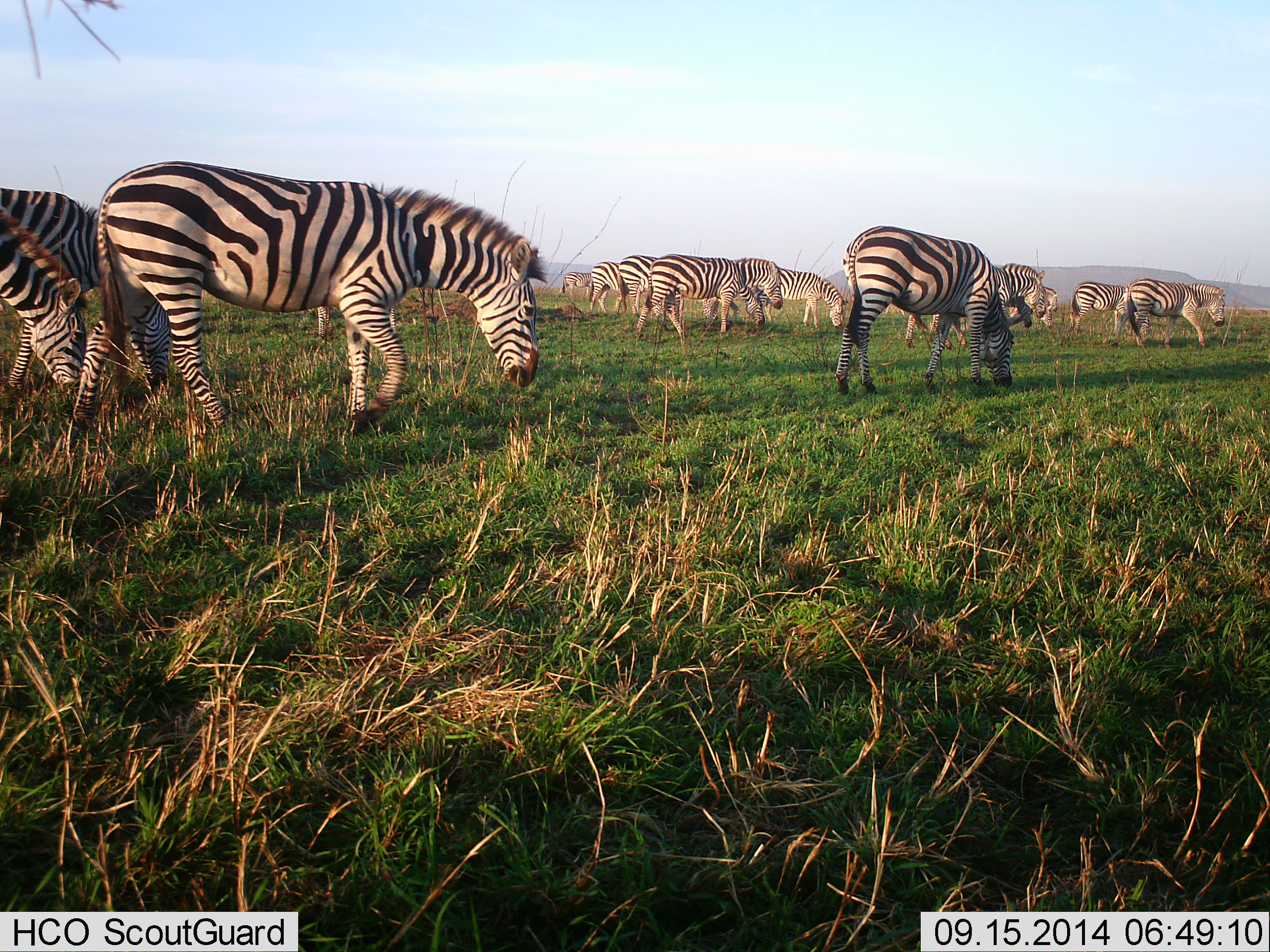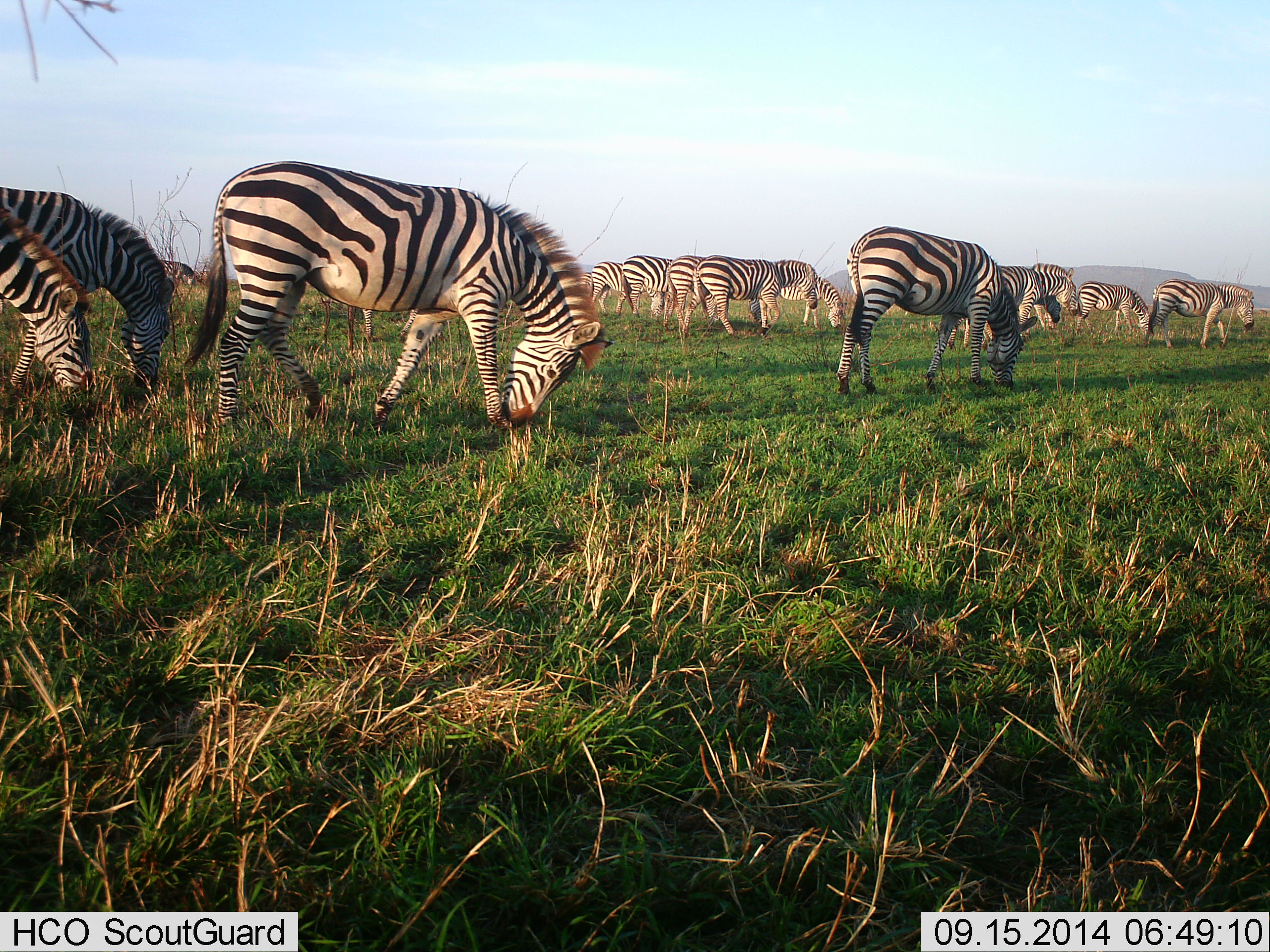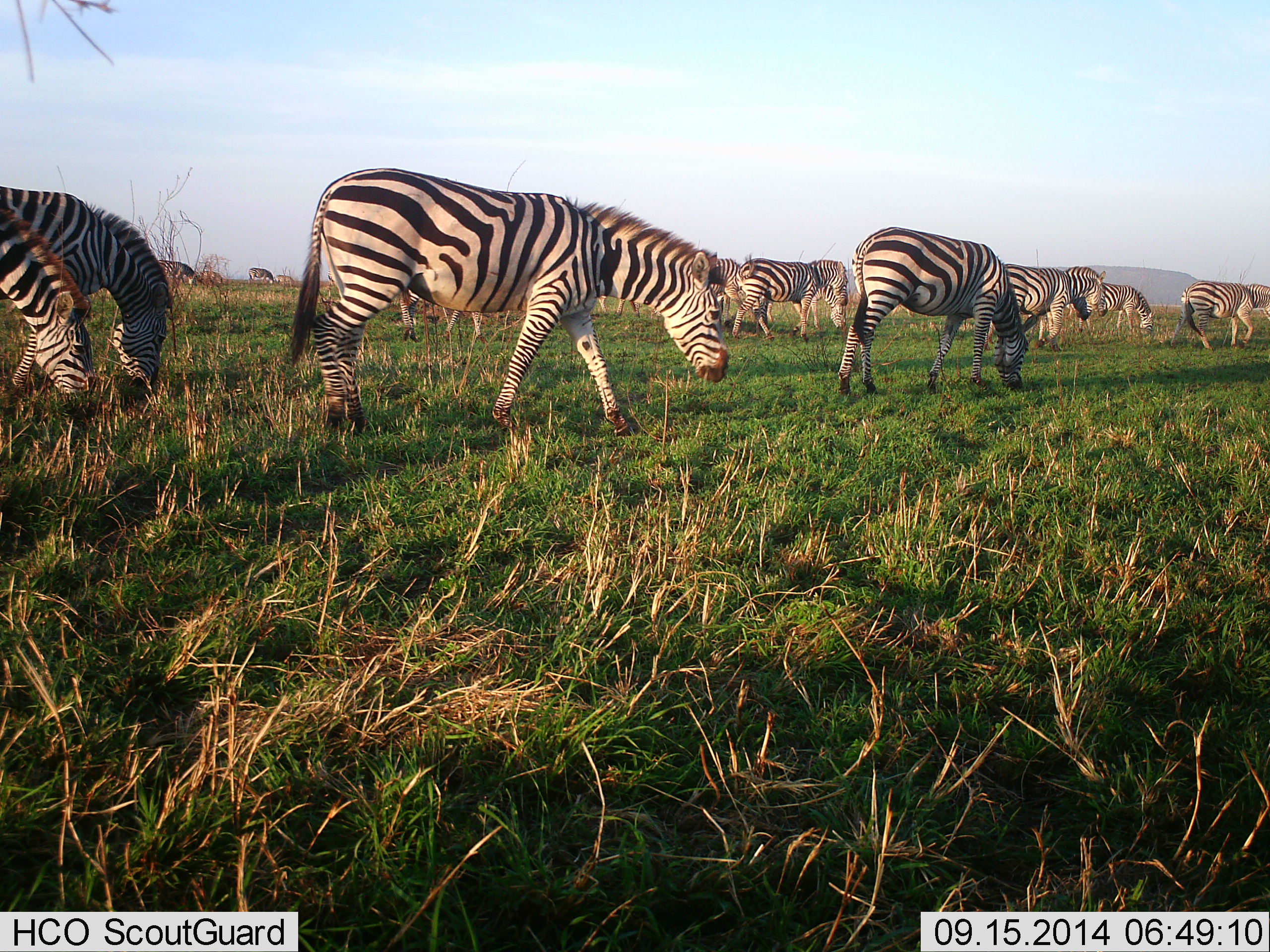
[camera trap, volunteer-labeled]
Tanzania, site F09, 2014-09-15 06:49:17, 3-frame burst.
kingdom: Animalia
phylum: Chordata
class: Mammalia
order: Perissodactyla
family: Equidae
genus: Equus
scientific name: Equus quagga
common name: plains zebra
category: zebra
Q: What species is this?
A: Zebra (plains zebra) (Equus quagga).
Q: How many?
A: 11-50.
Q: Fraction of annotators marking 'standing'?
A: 30%.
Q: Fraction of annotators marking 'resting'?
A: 0%.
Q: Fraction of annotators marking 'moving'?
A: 70%.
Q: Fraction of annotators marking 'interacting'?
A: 0%.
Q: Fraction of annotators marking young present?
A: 0%.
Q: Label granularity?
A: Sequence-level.